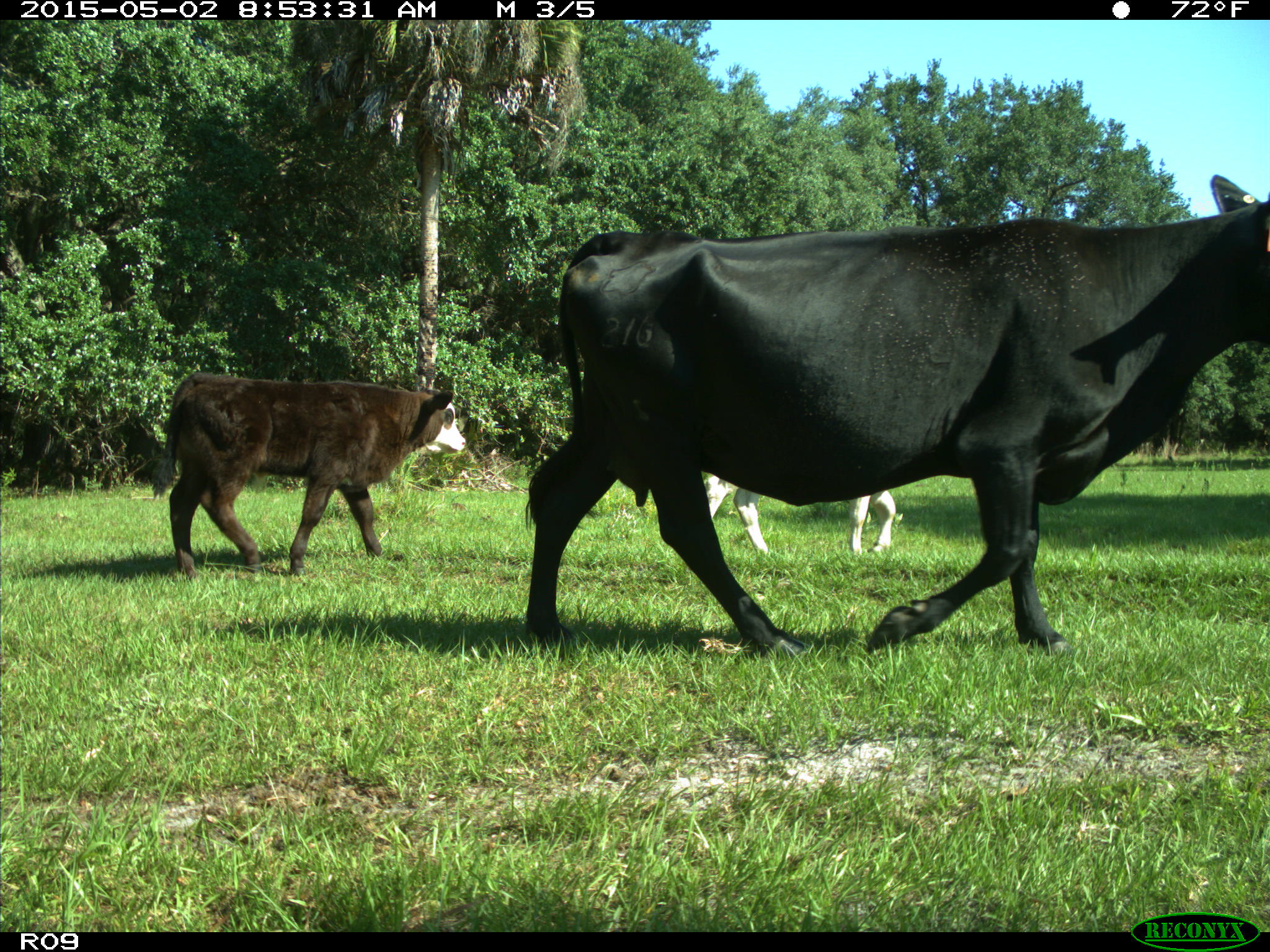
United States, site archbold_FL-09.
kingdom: Animalia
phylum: Chordata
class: Mammalia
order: Artiodactyla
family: Bovidae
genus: Bos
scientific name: Bos taurus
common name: domestic cow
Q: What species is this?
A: Bos taurus (domestic cow).